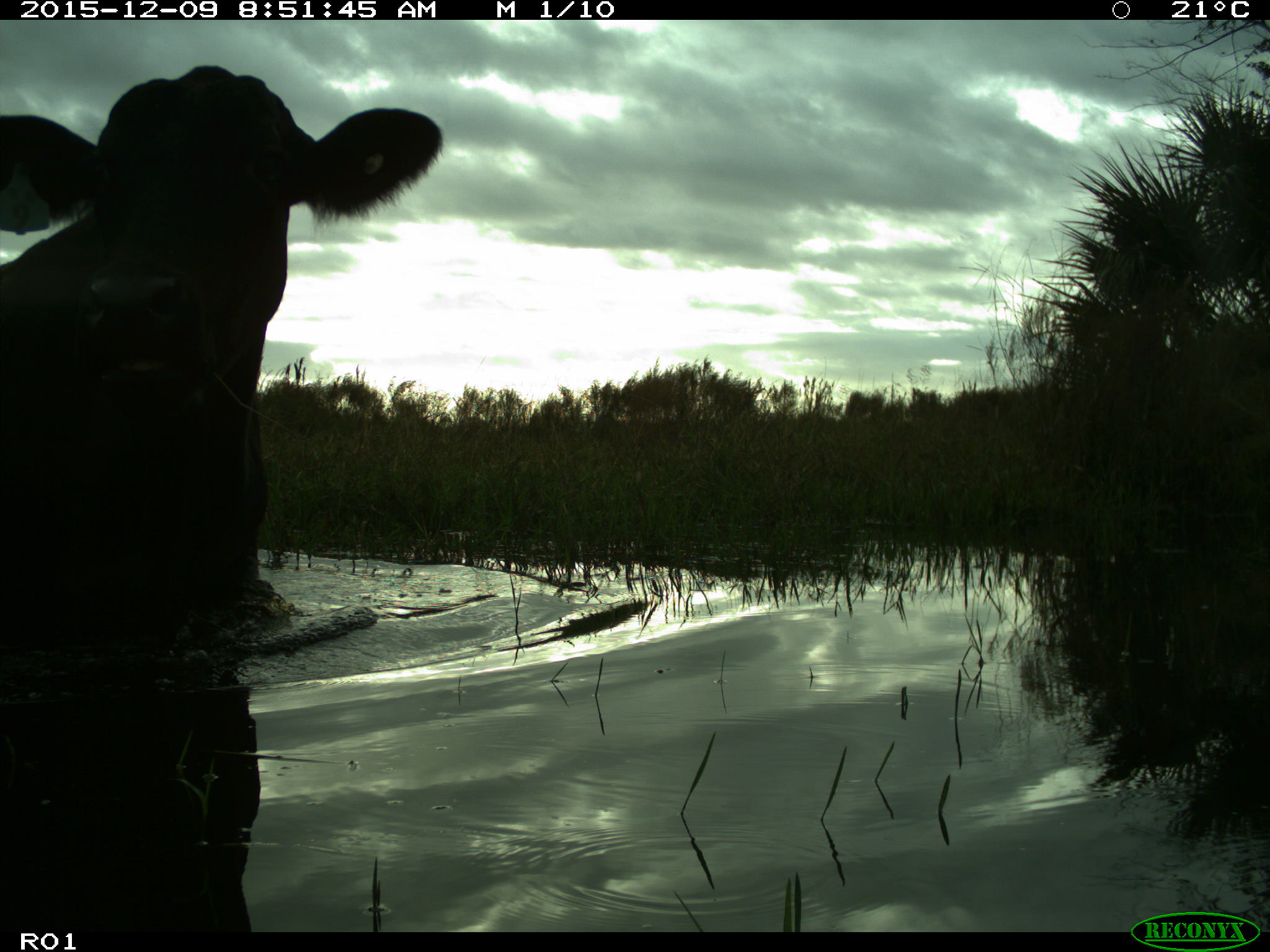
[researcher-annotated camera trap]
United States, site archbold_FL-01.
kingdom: Animalia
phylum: Chordata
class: Mammalia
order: Artiodactyla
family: Bovidae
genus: Bos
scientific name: Bos taurus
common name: domestic cow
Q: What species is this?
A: Bos taurus (domestic cow).